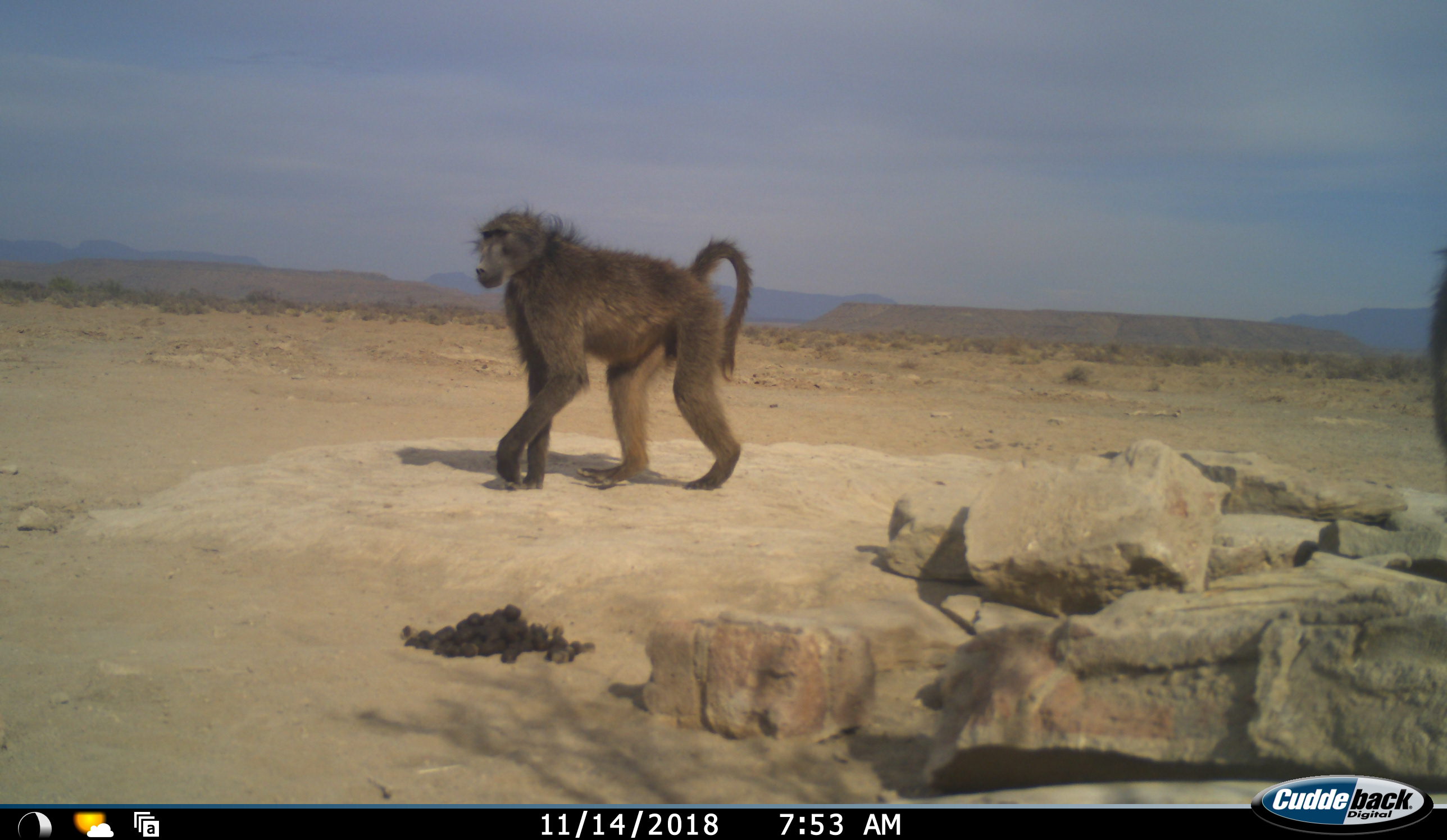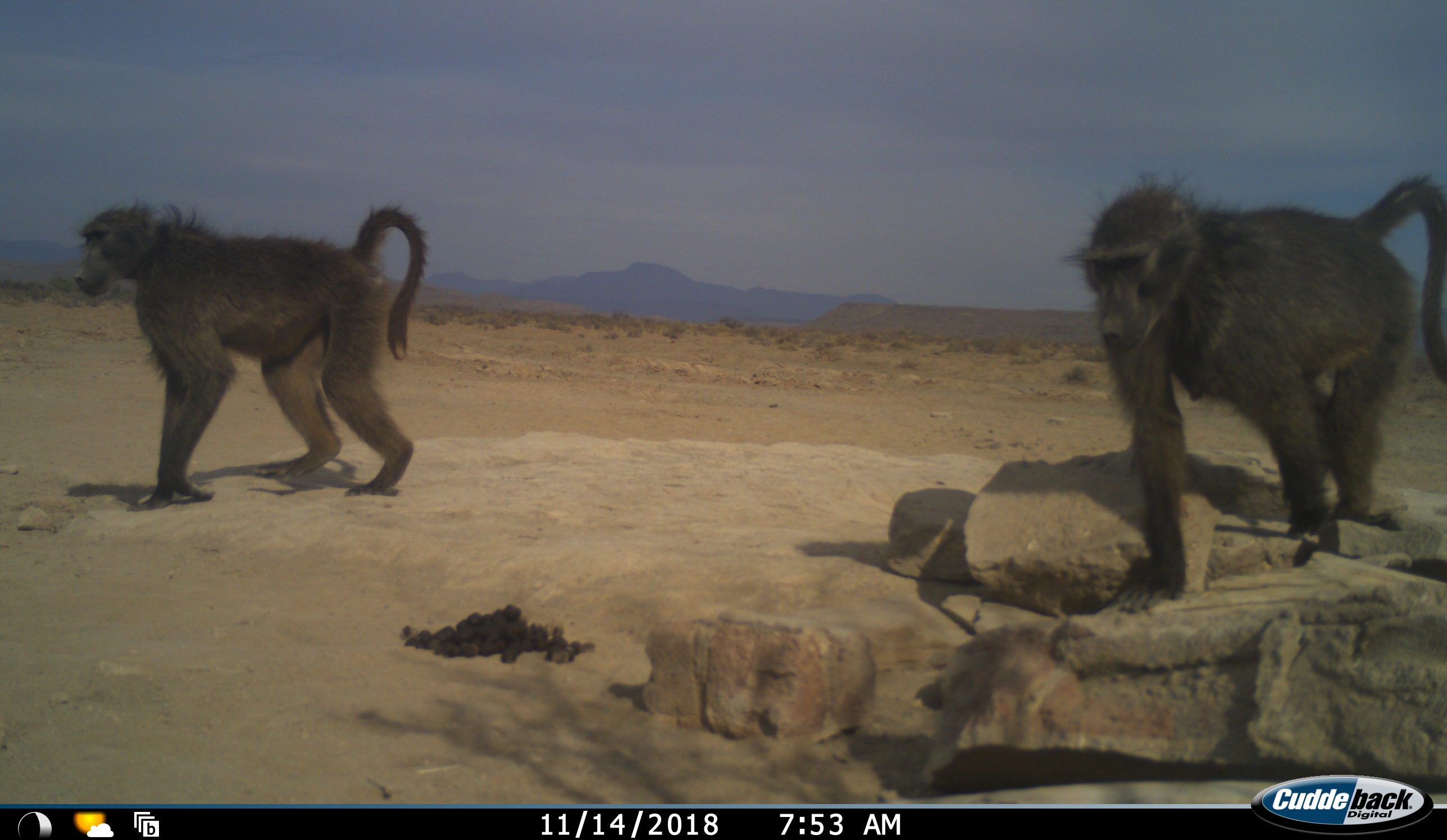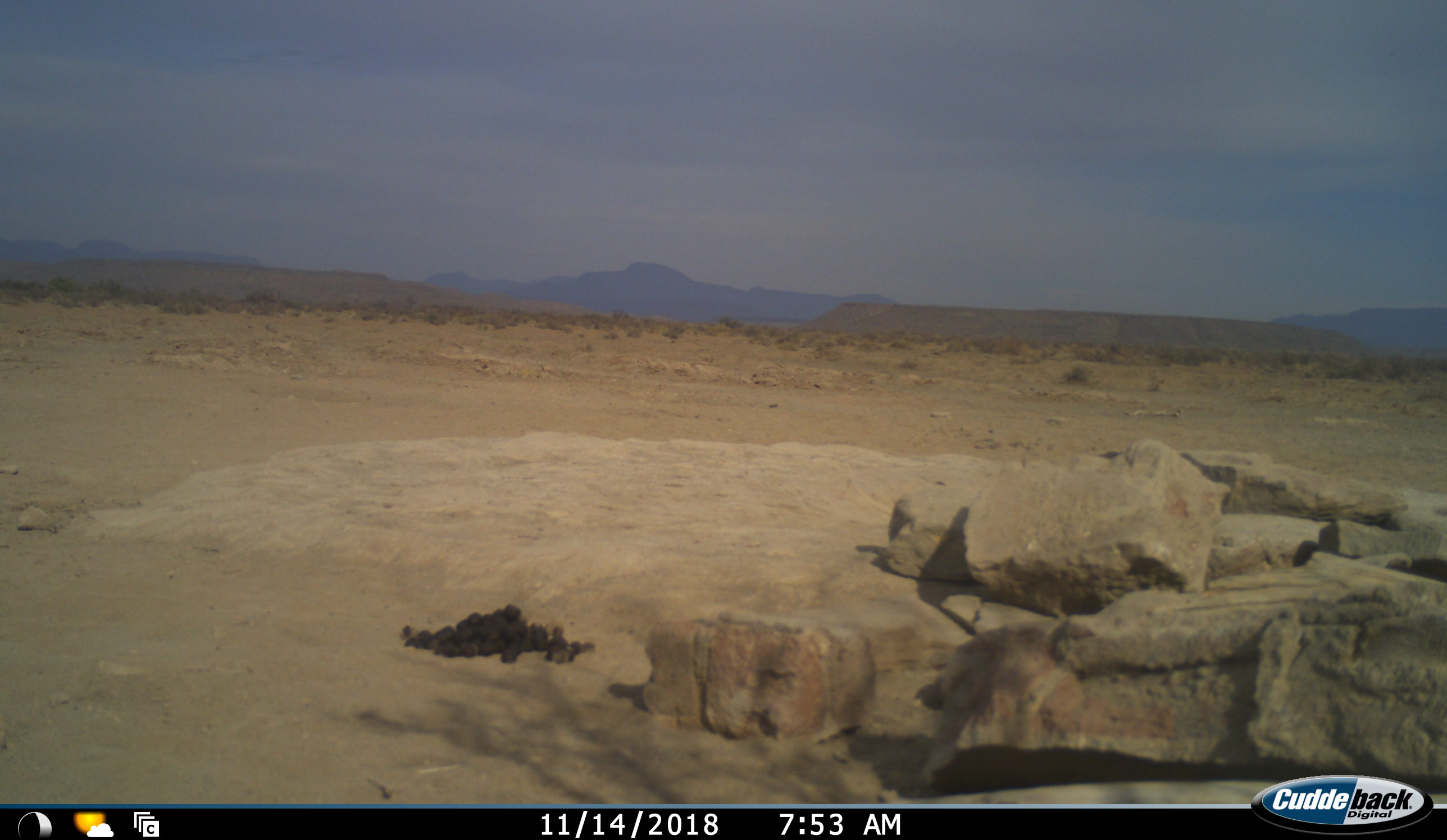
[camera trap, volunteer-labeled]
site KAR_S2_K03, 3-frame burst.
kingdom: Animalia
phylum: Chordata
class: Mammalia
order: Primates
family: Cercopithecidae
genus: Papio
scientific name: Papio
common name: baboon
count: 2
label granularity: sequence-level